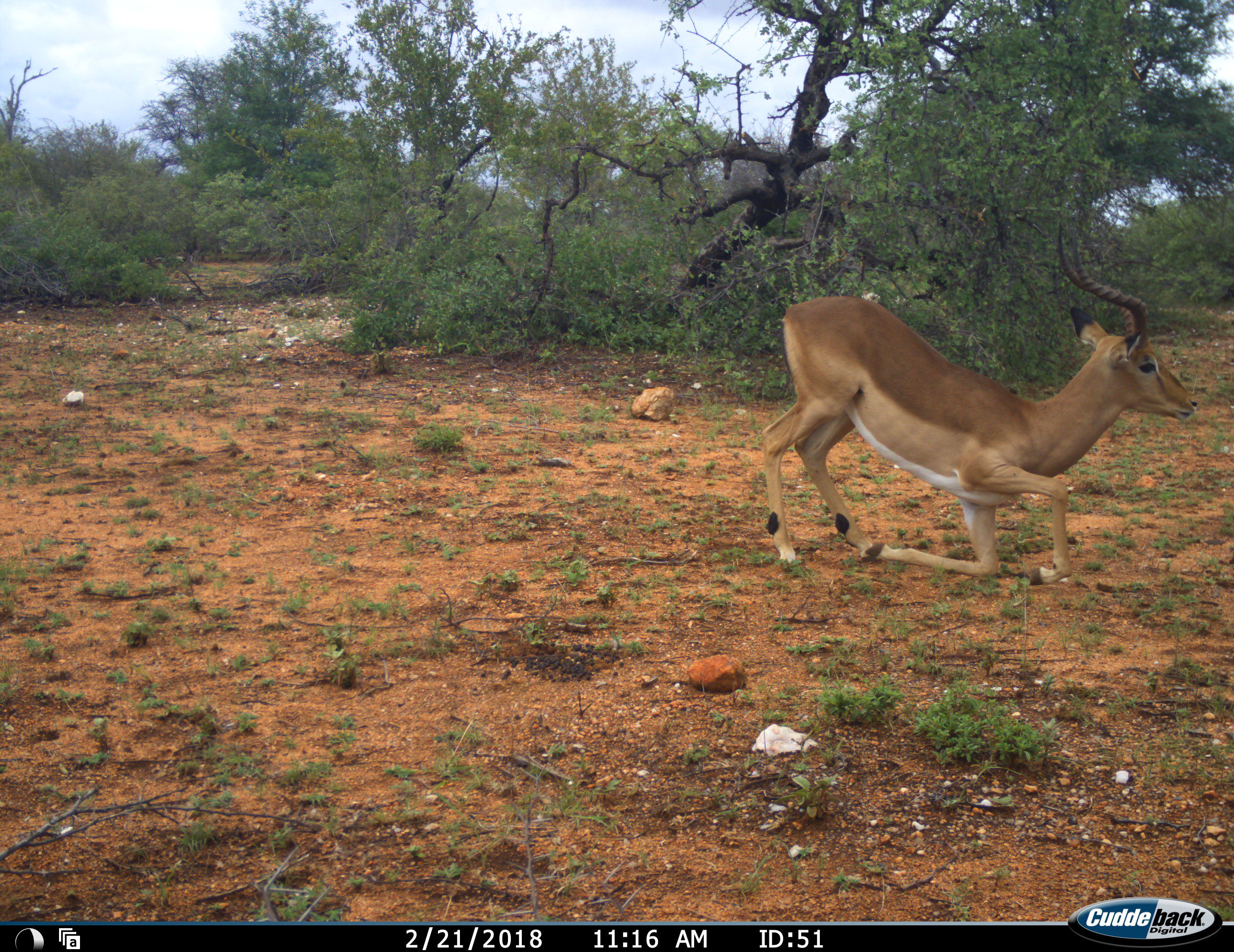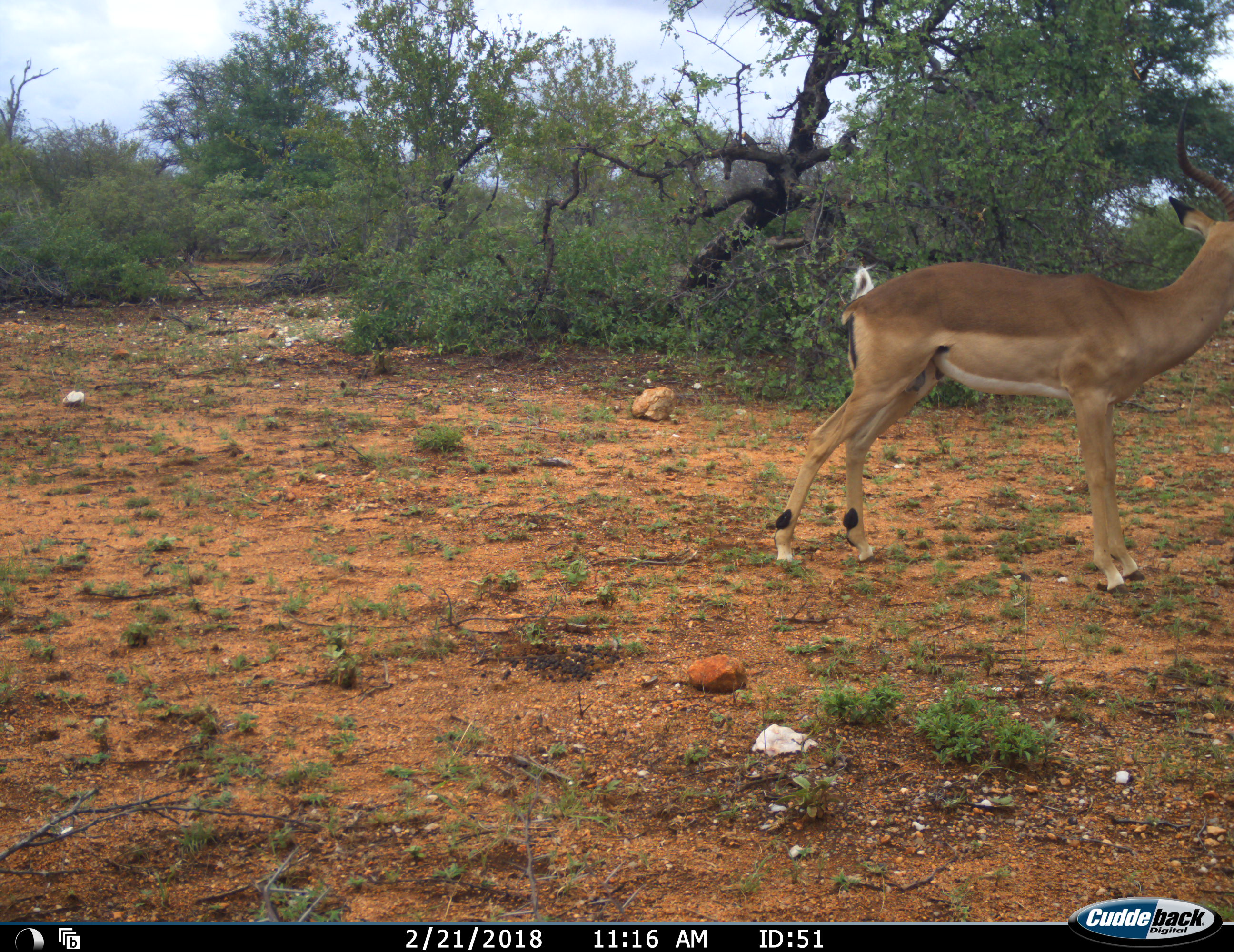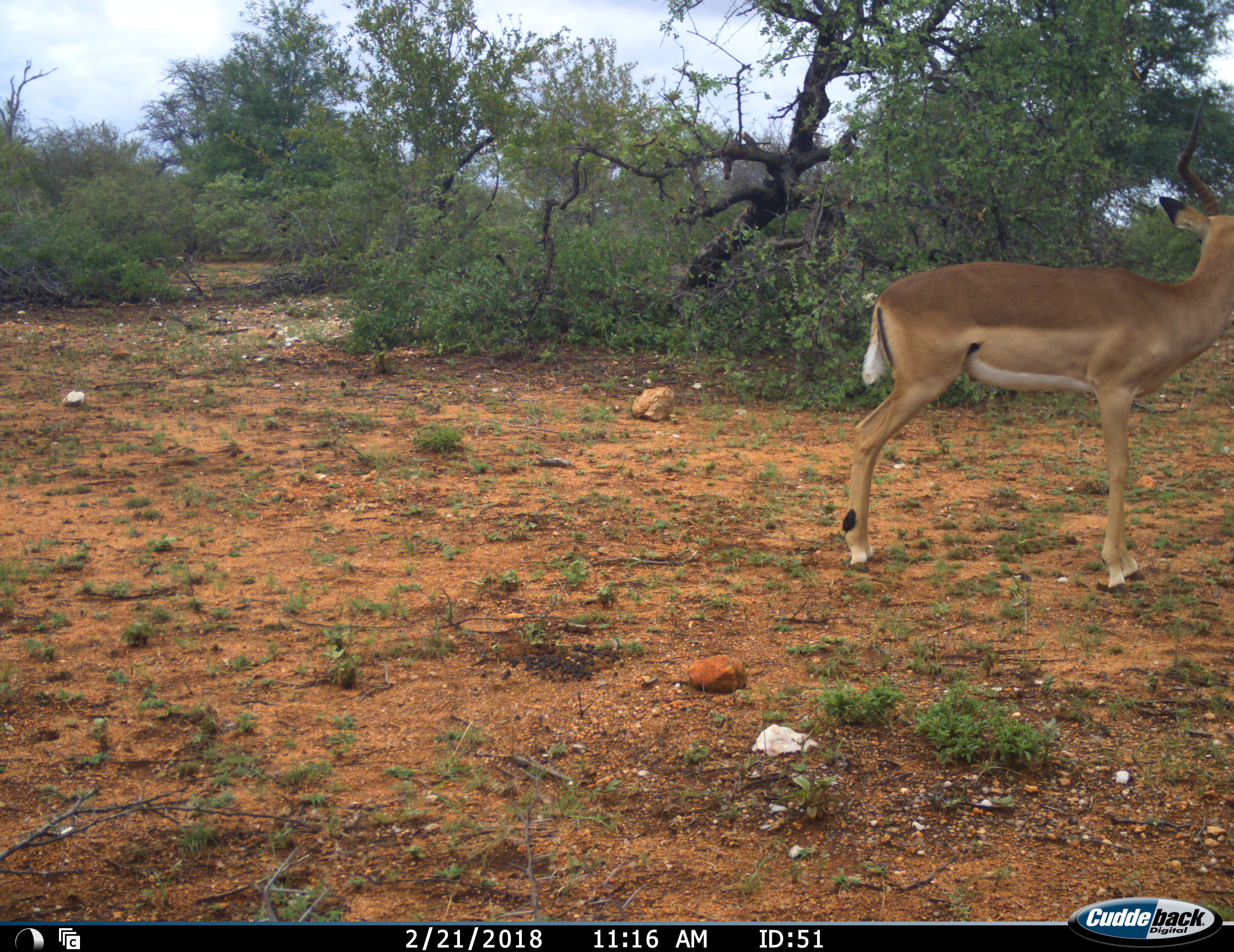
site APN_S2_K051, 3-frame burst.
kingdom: Animalia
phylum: Chordata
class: Mammalia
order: Artiodactyla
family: Bovidae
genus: Aepyceros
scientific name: Aepyceros melampus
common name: impala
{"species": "impala (Aepyceros melampus)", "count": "1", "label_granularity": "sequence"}